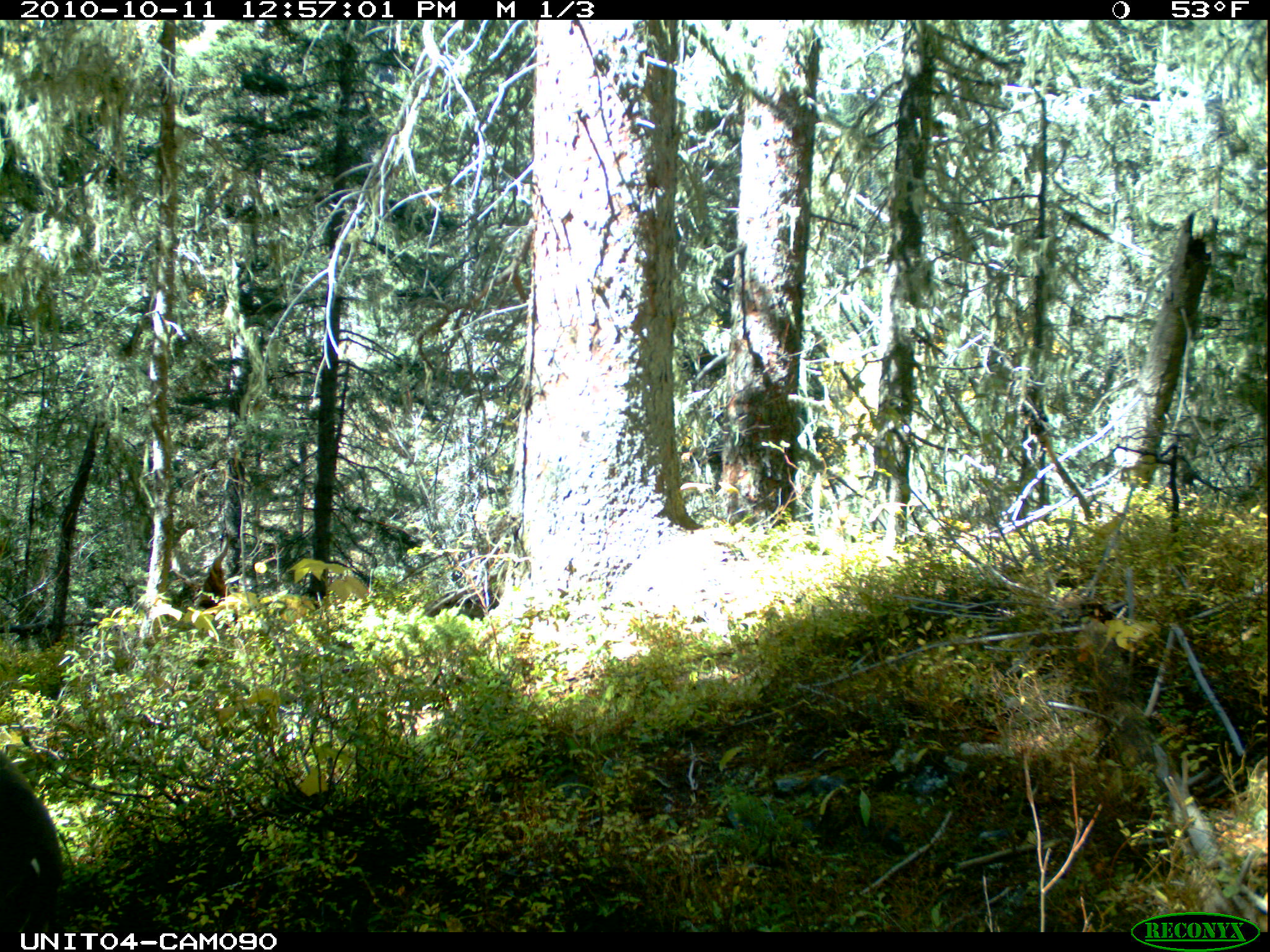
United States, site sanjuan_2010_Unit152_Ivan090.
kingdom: Animalia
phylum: Chordata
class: Mammalia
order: Artiodactyla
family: Cervidae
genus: Odocoileus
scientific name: Odocoileus hemionus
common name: mule deer